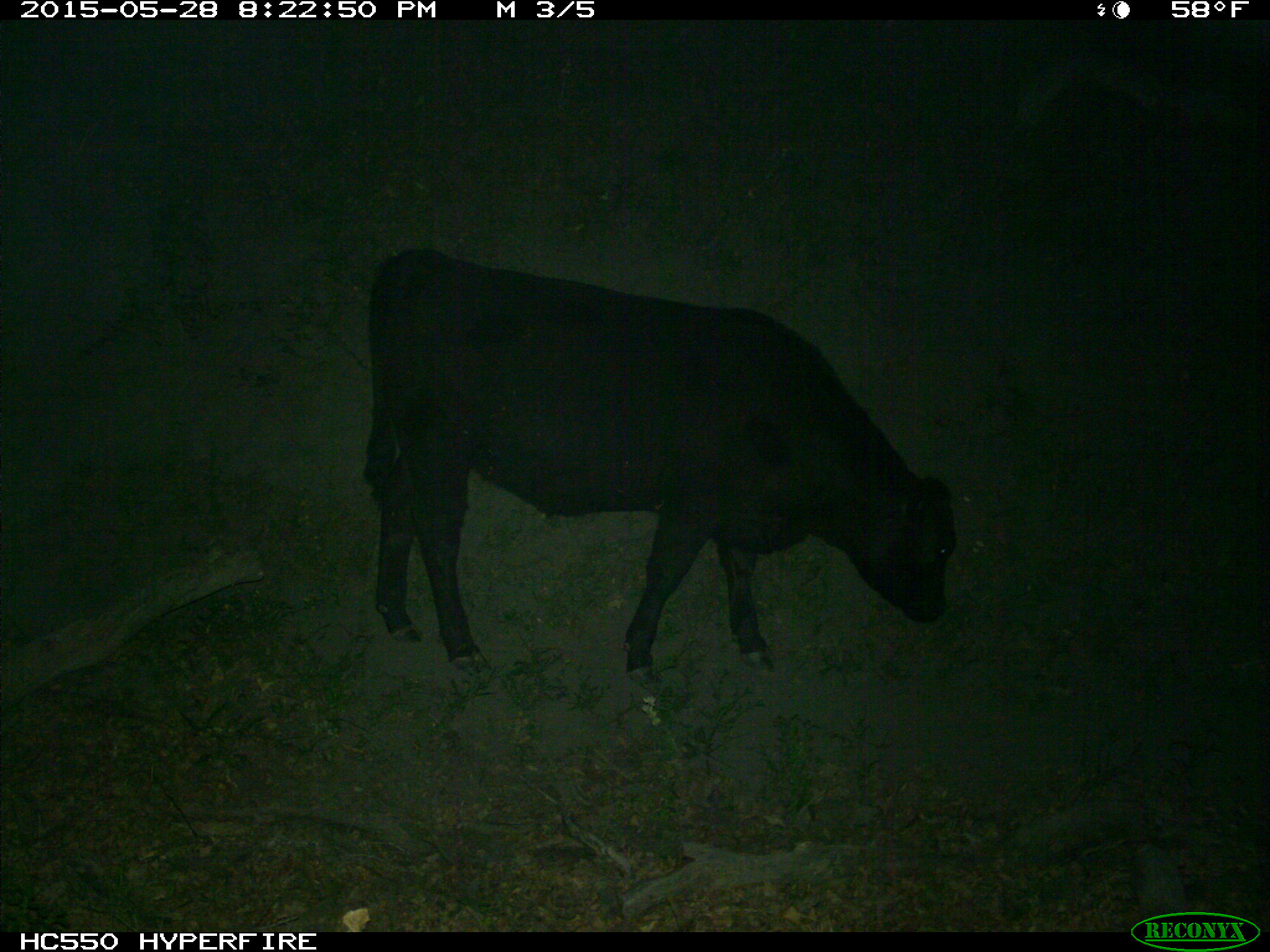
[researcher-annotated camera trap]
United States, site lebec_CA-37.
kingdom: Animalia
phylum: Chordata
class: Mammalia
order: Artiodactyla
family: Bovidae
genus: Bos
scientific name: Bos taurus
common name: domestic cow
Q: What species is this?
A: Bos taurus (domestic cow).